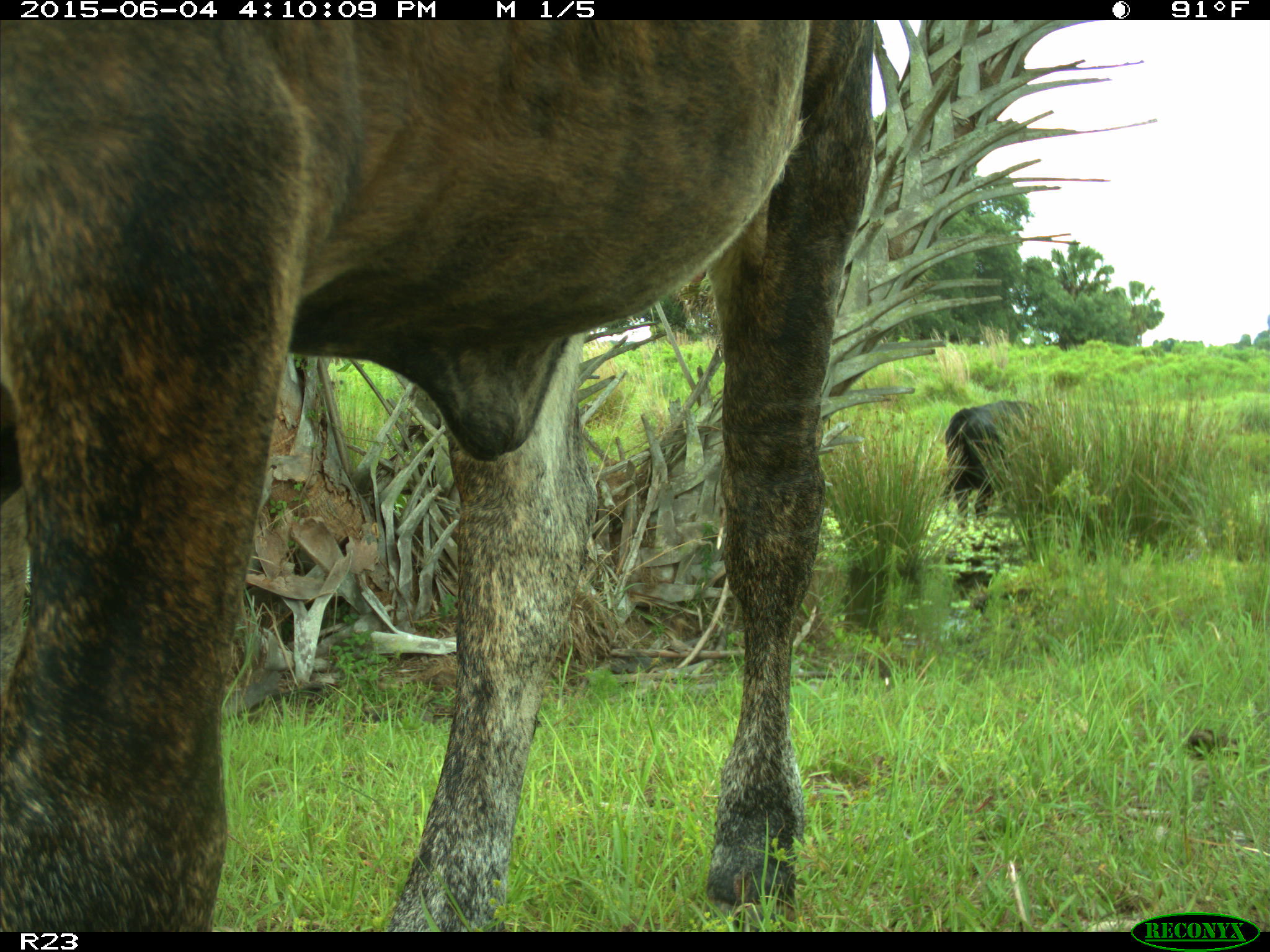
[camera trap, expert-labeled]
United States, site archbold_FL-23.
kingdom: Animalia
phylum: Chordata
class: Mammalia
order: Artiodactyla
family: Bovidae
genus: Bos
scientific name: Bos taurus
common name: domestic cow